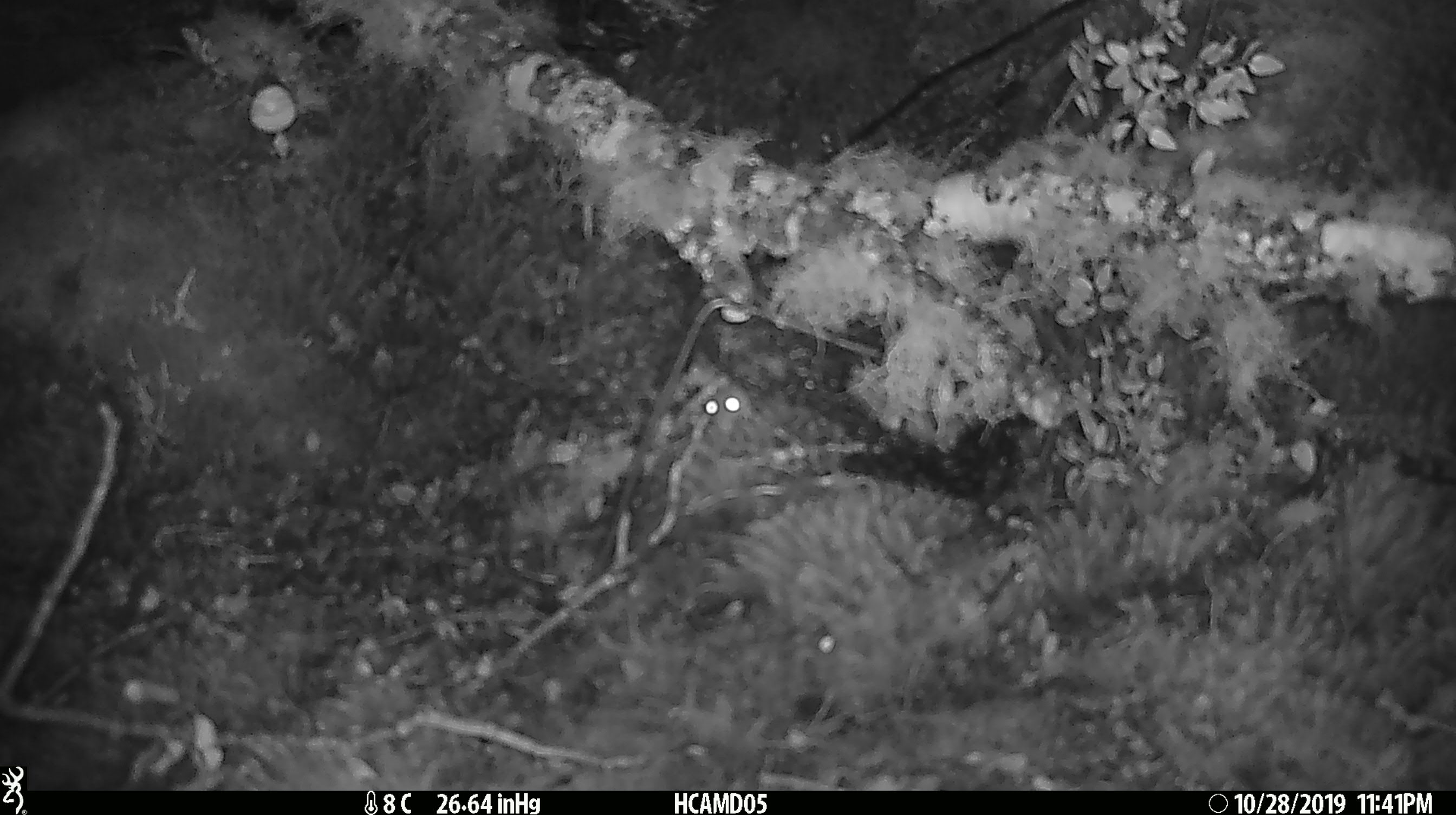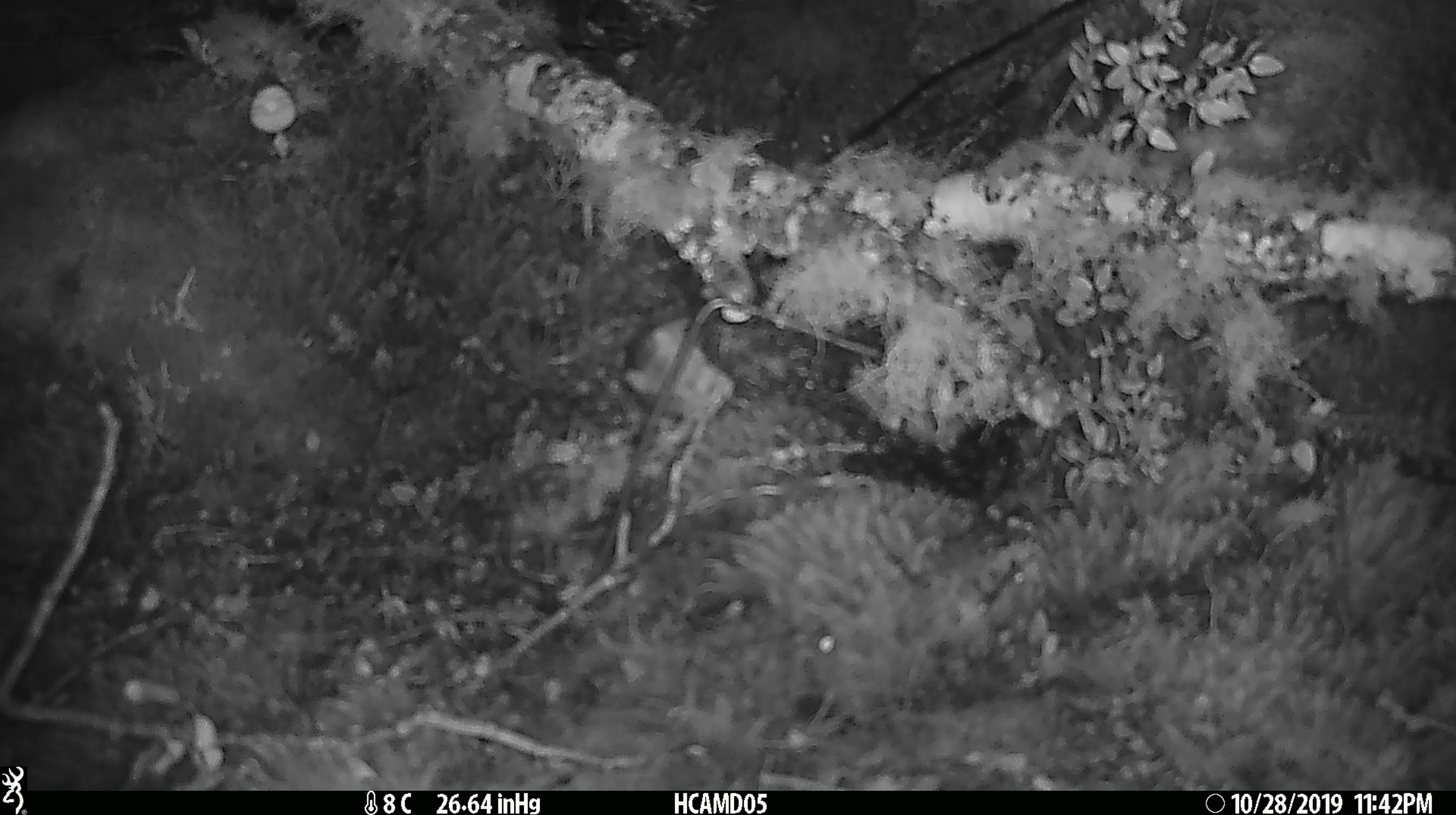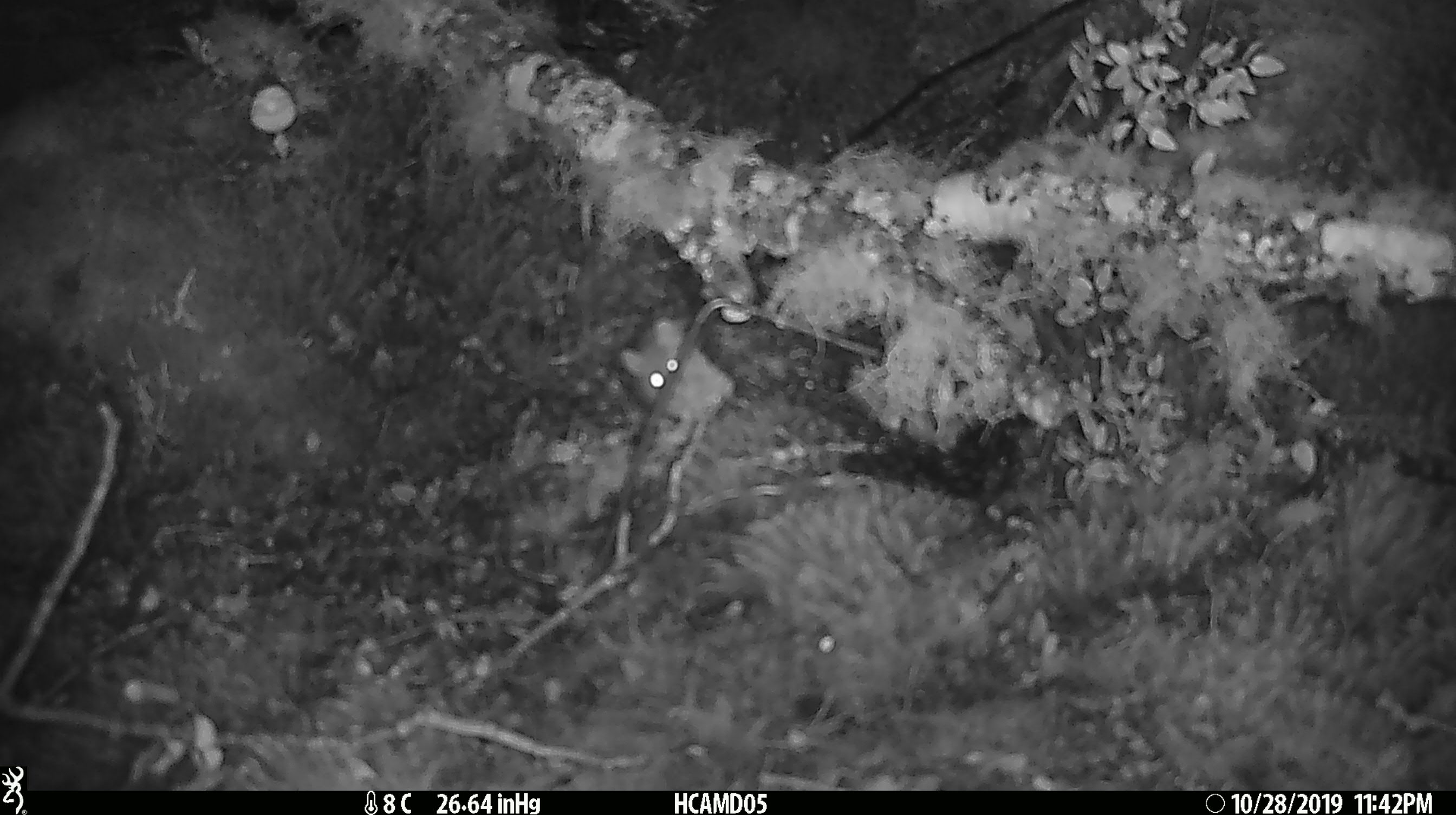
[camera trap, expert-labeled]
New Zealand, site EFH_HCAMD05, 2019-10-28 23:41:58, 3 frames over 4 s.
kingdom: Animalia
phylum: Chordata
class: Mammalia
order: Rodentia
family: Muridae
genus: Mus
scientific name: Mus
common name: mouse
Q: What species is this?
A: Mouse (Mus).